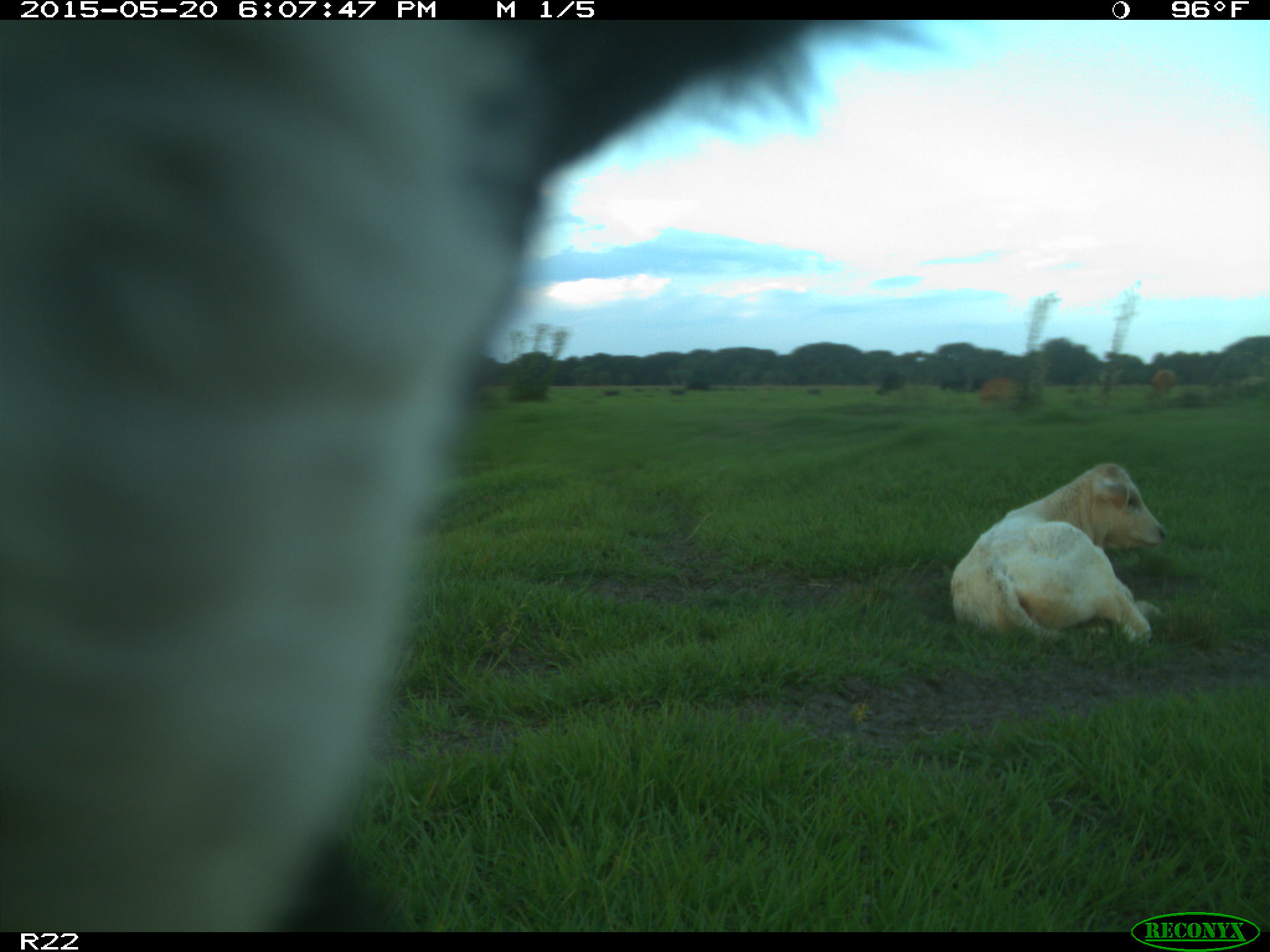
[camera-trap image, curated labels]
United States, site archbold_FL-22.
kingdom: Animalia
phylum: Chordata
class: Mammalia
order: Artiodactyla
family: Bovidae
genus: Bos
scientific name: Bos taurus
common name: domestic cow